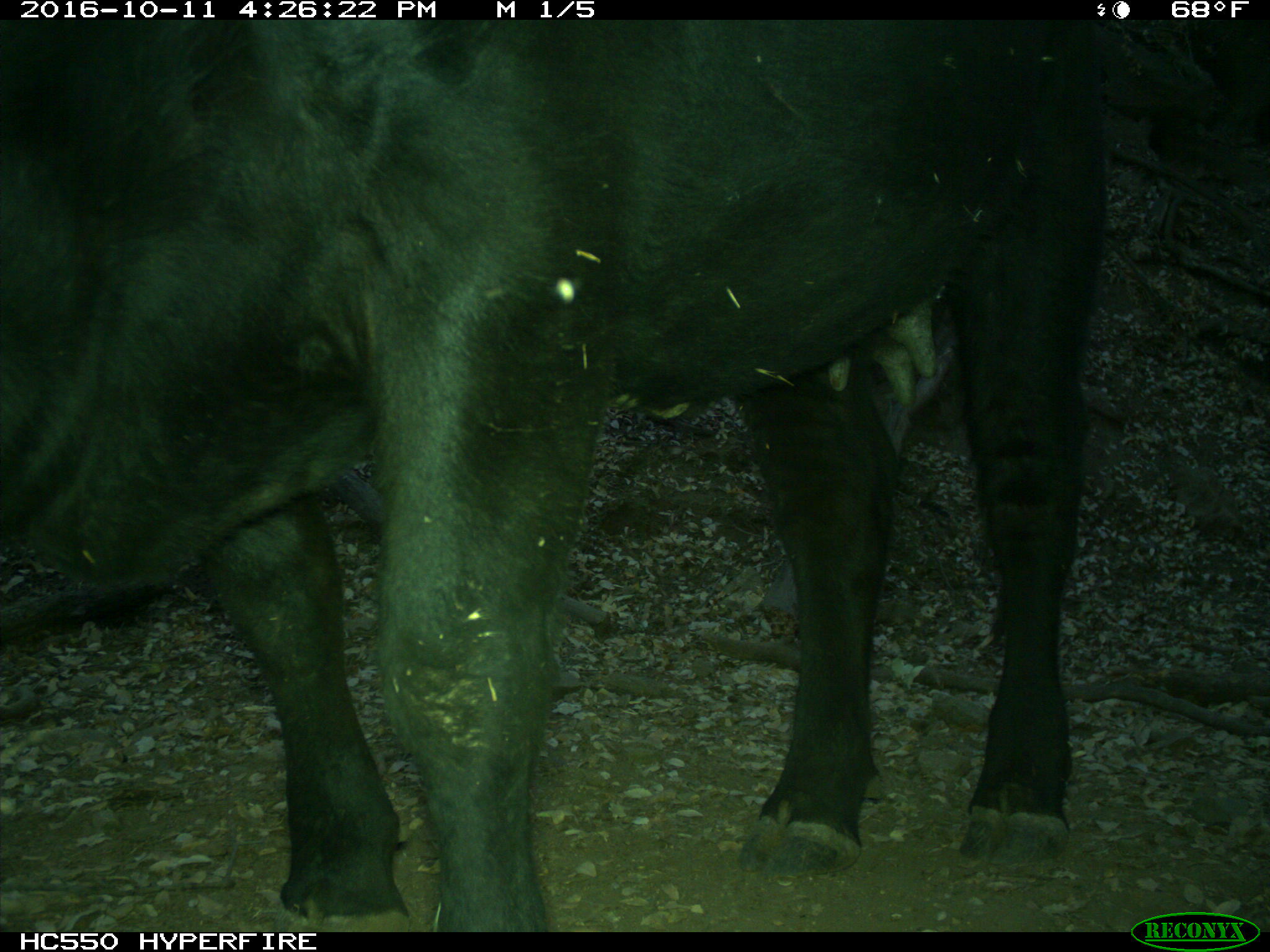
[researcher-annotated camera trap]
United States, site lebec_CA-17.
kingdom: Animalia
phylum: Chordata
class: Mammalia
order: Artiodactyla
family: Bovidae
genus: Bos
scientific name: Bos taurus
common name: domestic cow